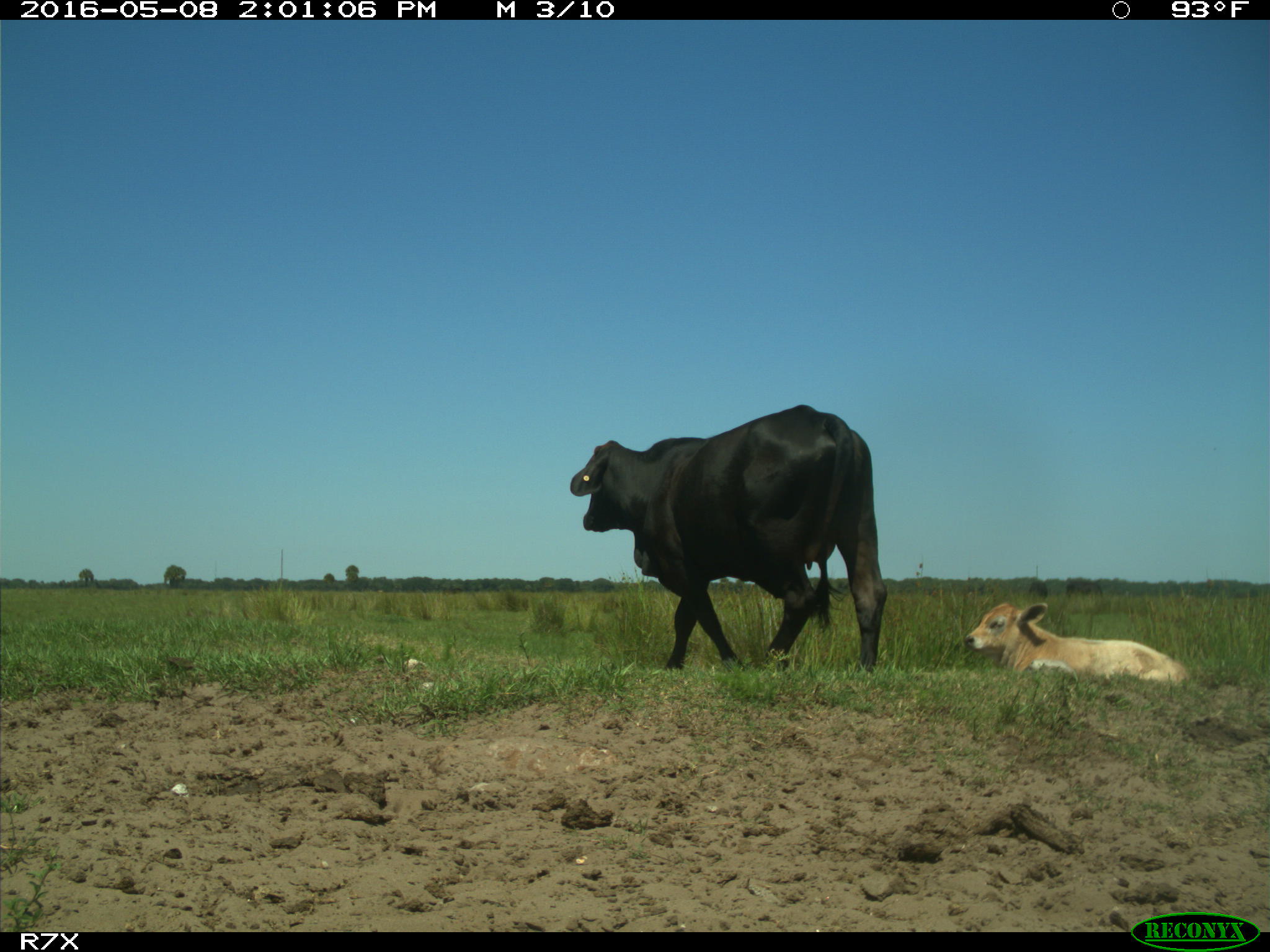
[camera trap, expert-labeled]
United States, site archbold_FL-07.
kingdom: Animalia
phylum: Chordata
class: Mammalia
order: Artiodactyla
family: Bovidae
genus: Bos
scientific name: Bos taurus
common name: domestic cow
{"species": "Bos taurus (domestic cow)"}